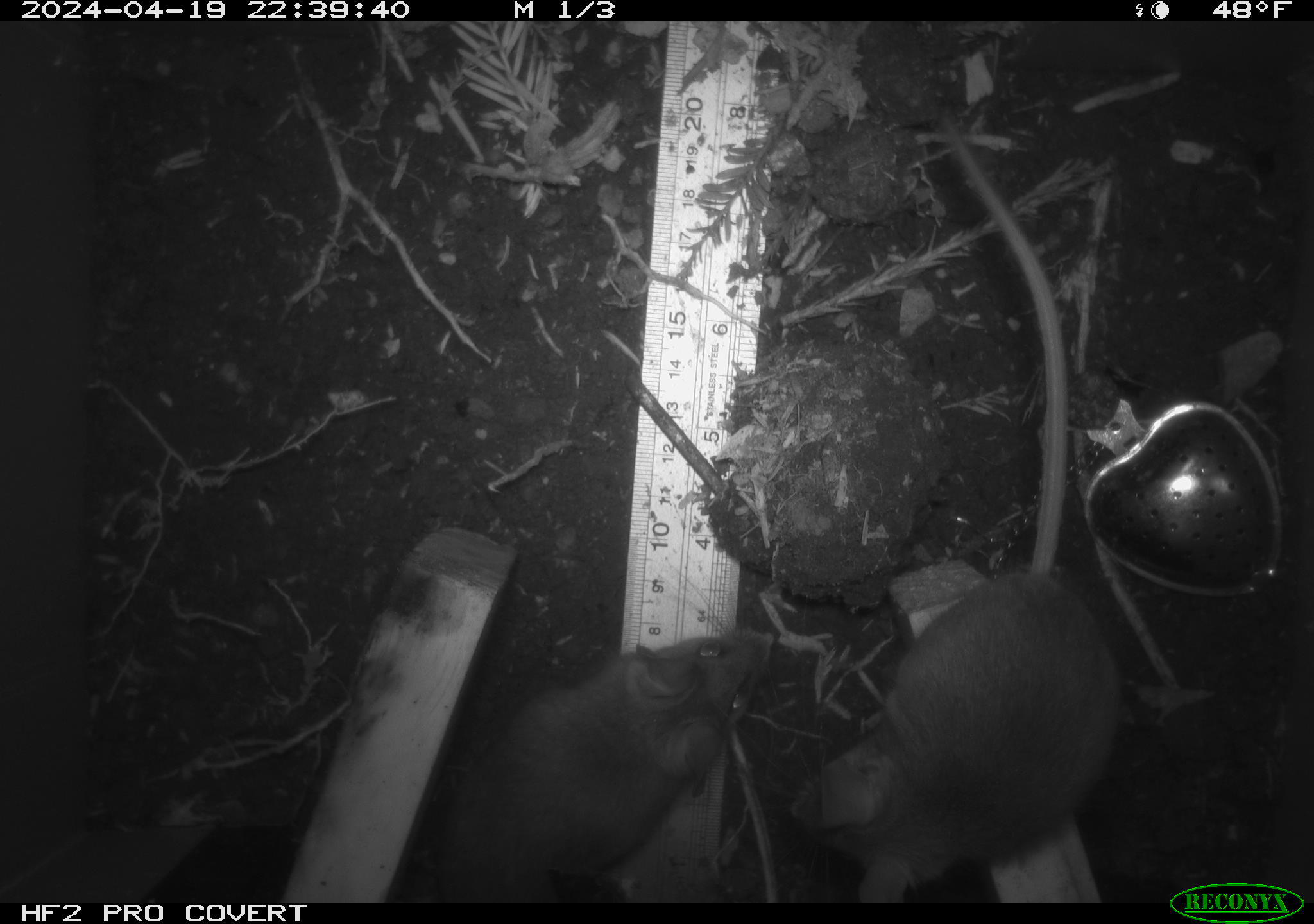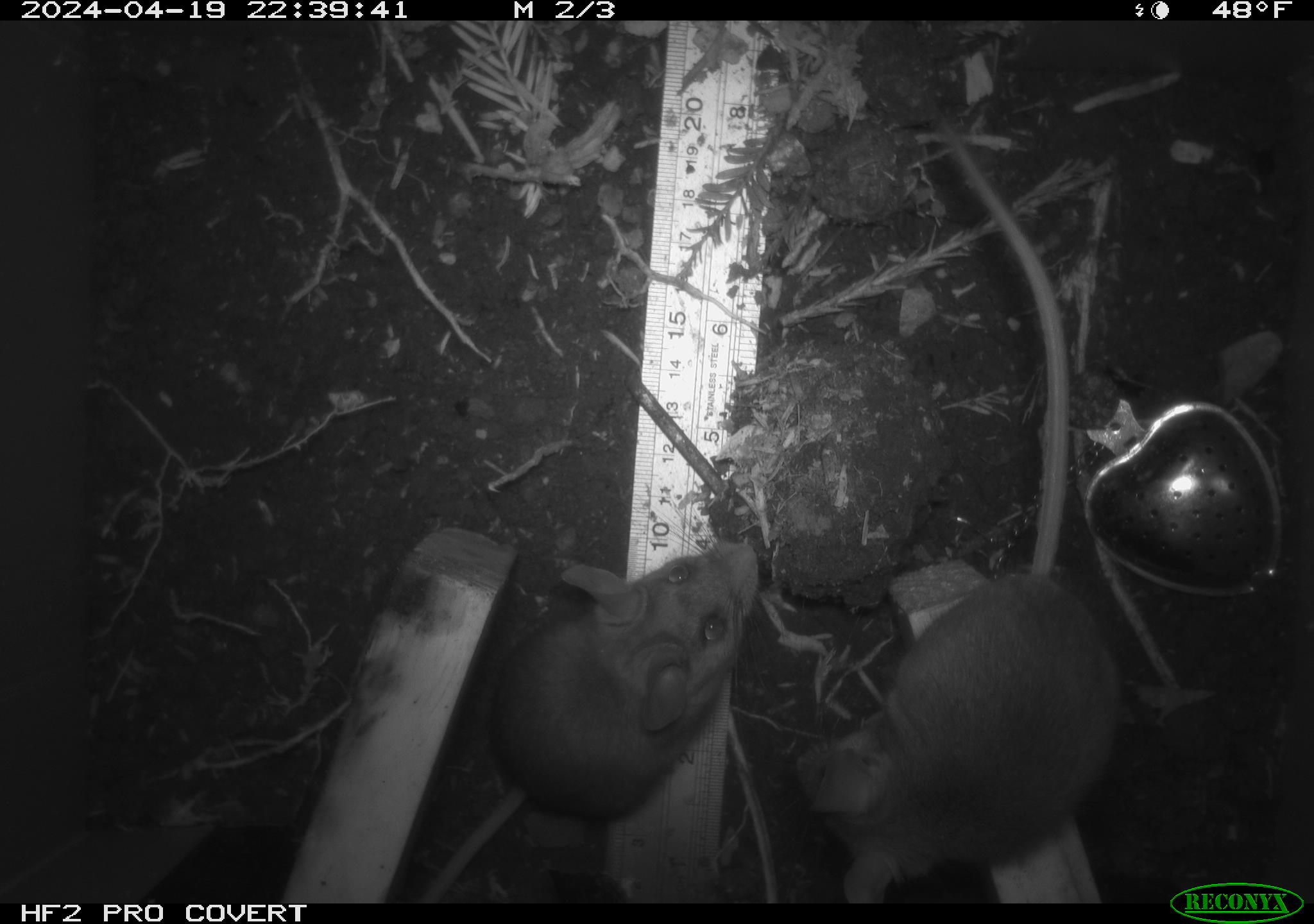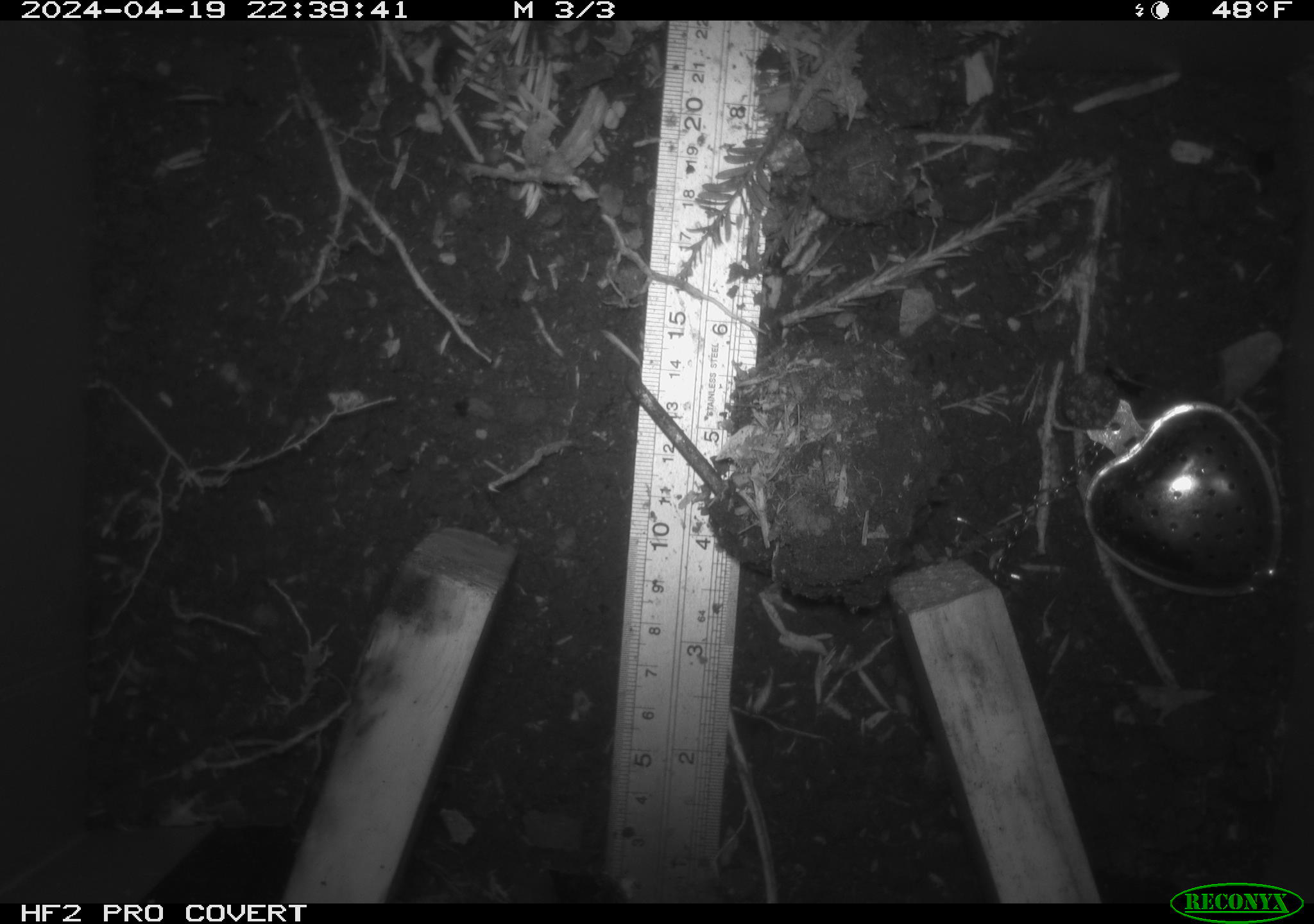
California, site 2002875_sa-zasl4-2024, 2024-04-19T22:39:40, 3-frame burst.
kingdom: Animalia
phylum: Chordata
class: Mammalia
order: Rodentia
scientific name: Rodentia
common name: rodent